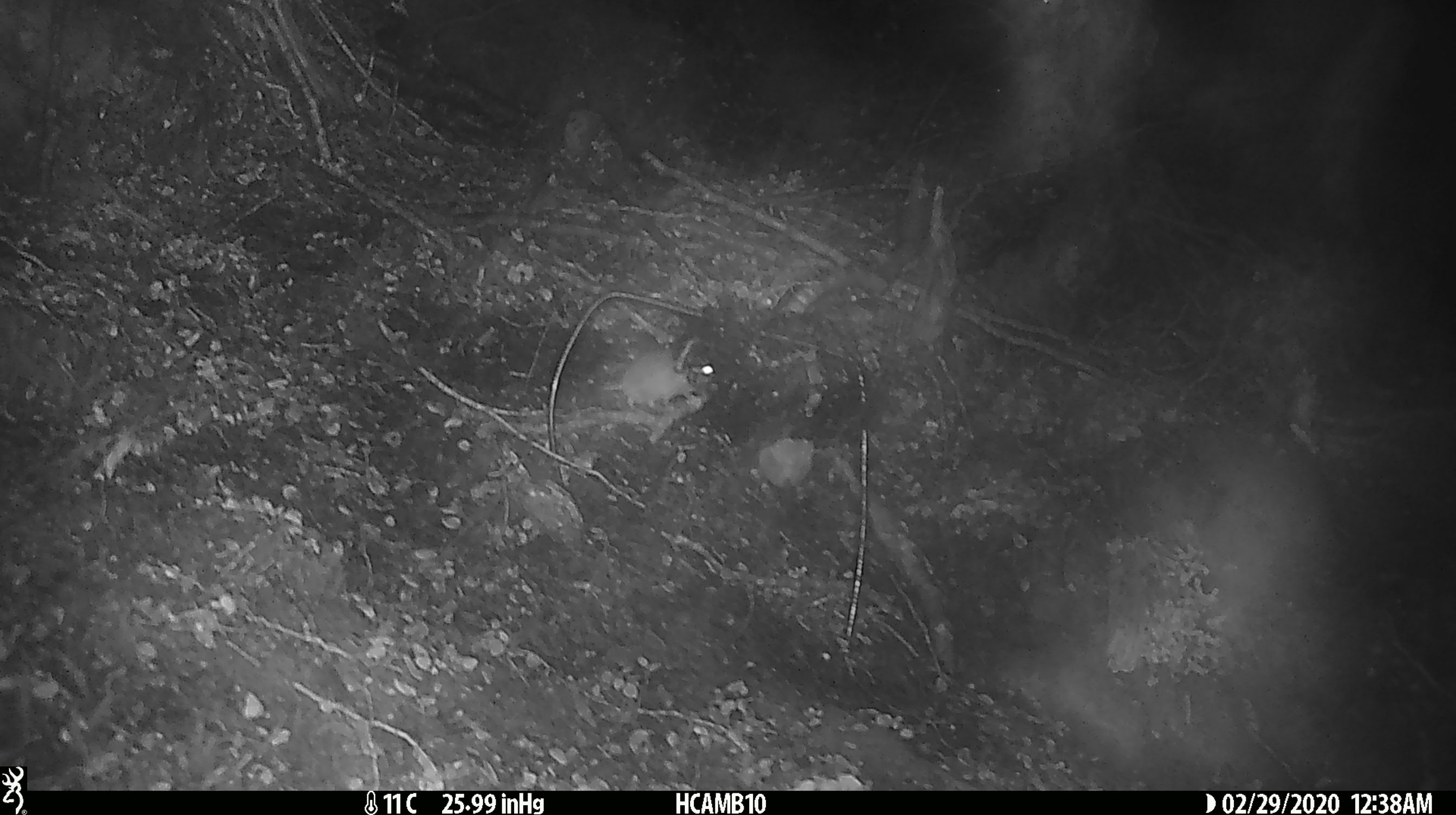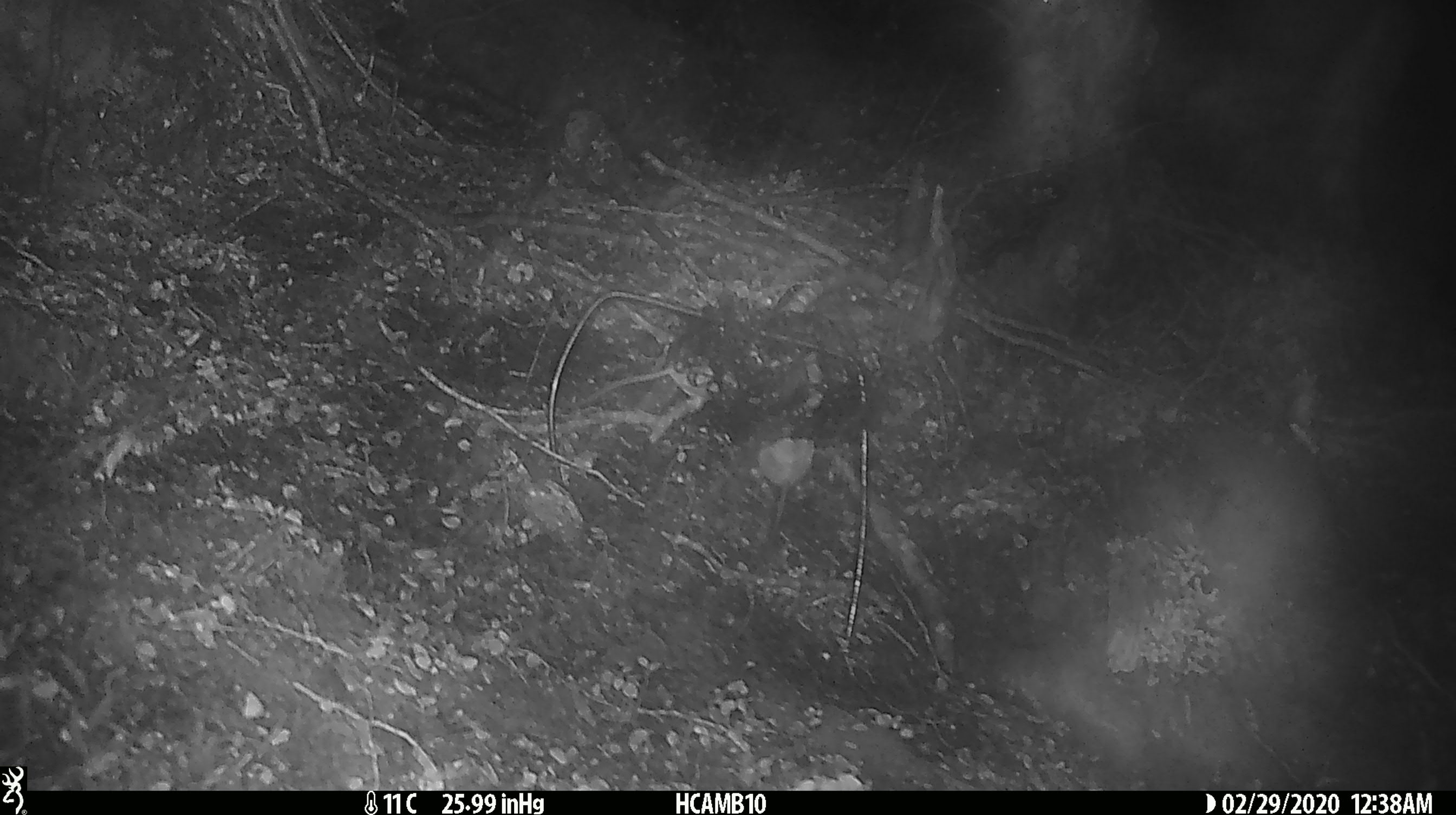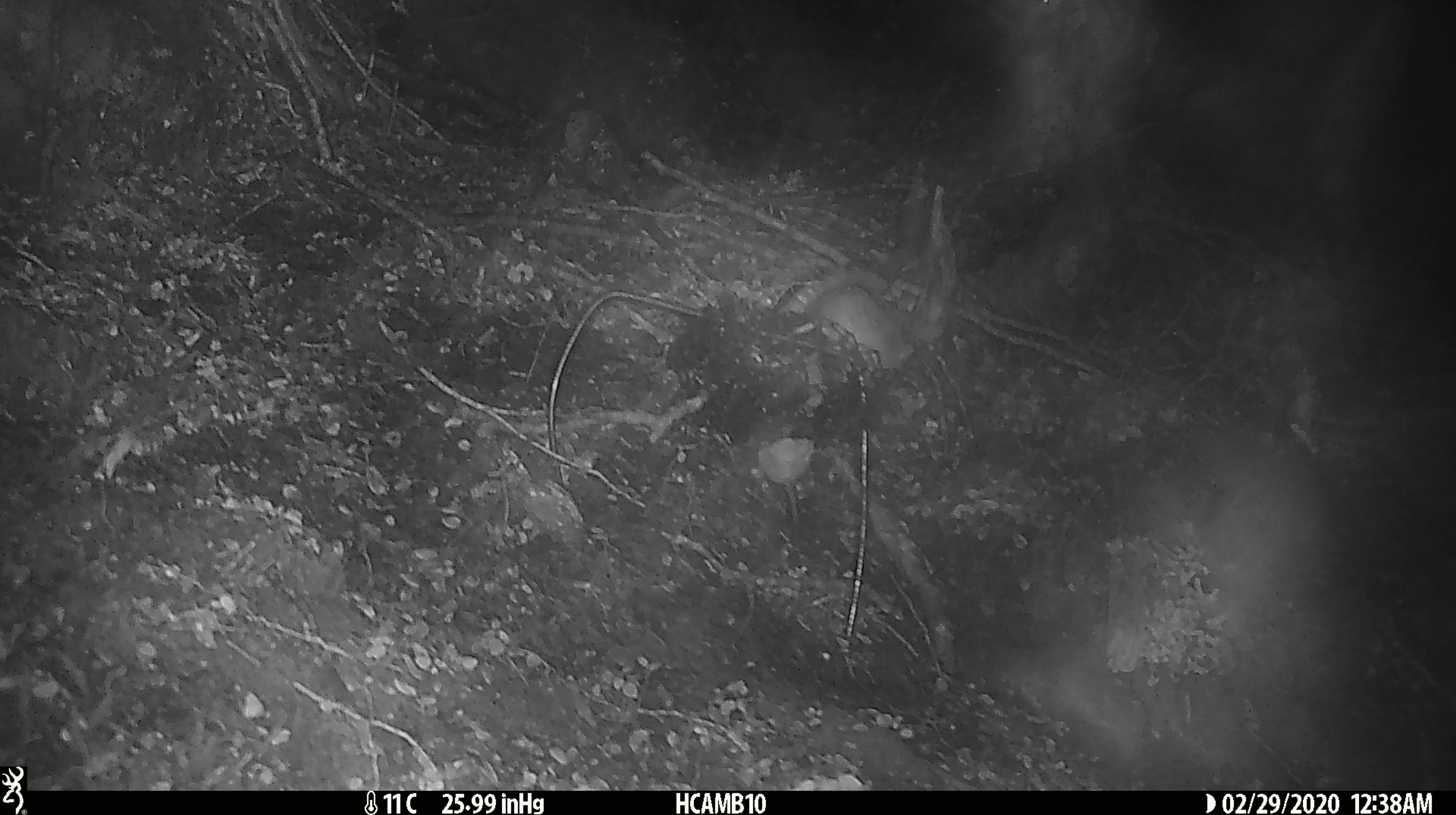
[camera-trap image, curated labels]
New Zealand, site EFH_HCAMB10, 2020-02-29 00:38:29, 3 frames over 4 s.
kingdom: Animalia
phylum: Chordata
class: Mammalia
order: Rodentia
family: Muridae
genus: Mus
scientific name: Mus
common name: mouse